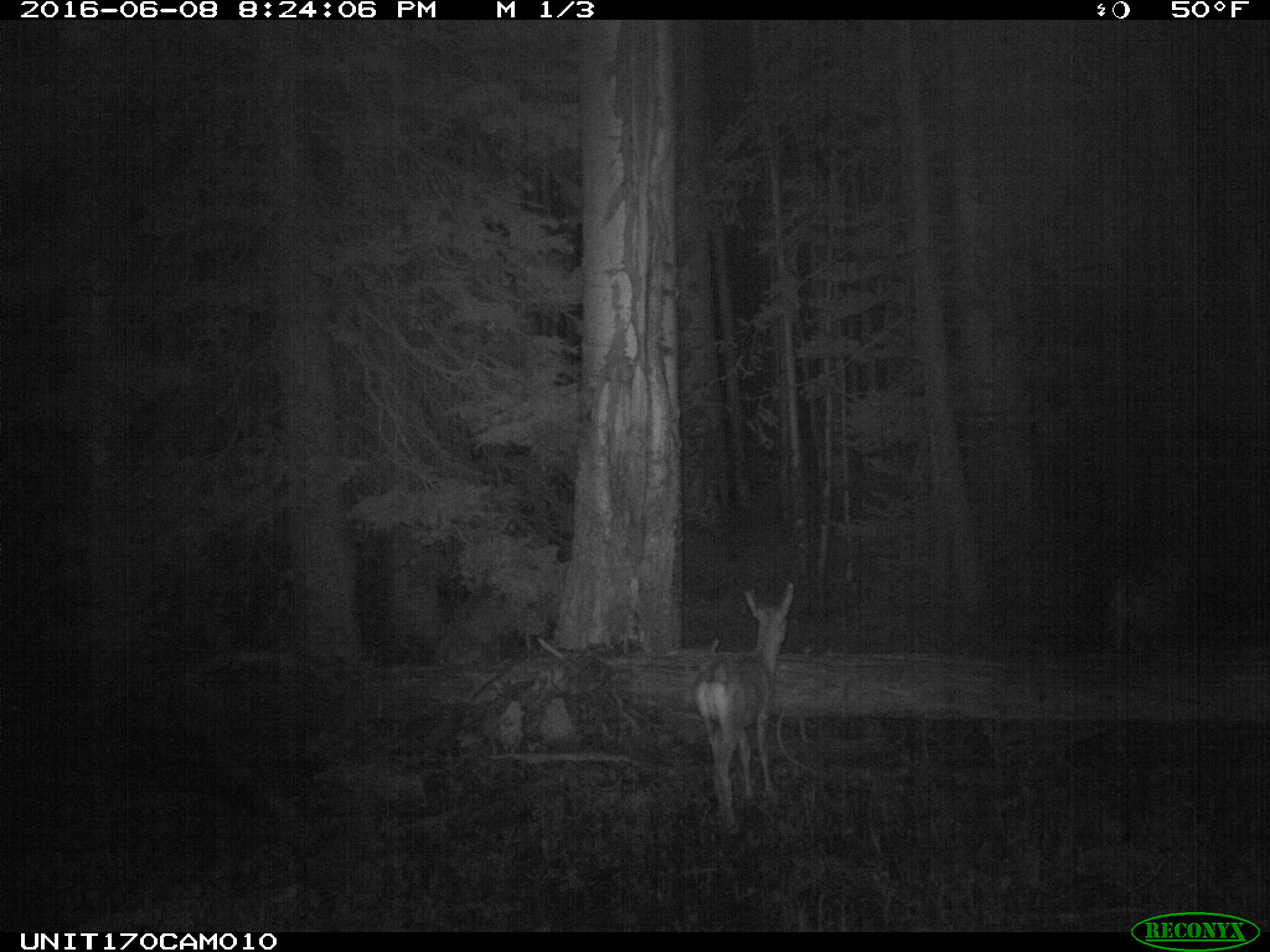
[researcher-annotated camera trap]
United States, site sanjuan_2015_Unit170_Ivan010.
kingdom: Animalia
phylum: Chordata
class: Mammalia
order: Artiodactyla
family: Cervidae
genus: Odocoileus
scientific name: Odocoileus hemionus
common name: mule deer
Odocoileus hemionus (mule deer).